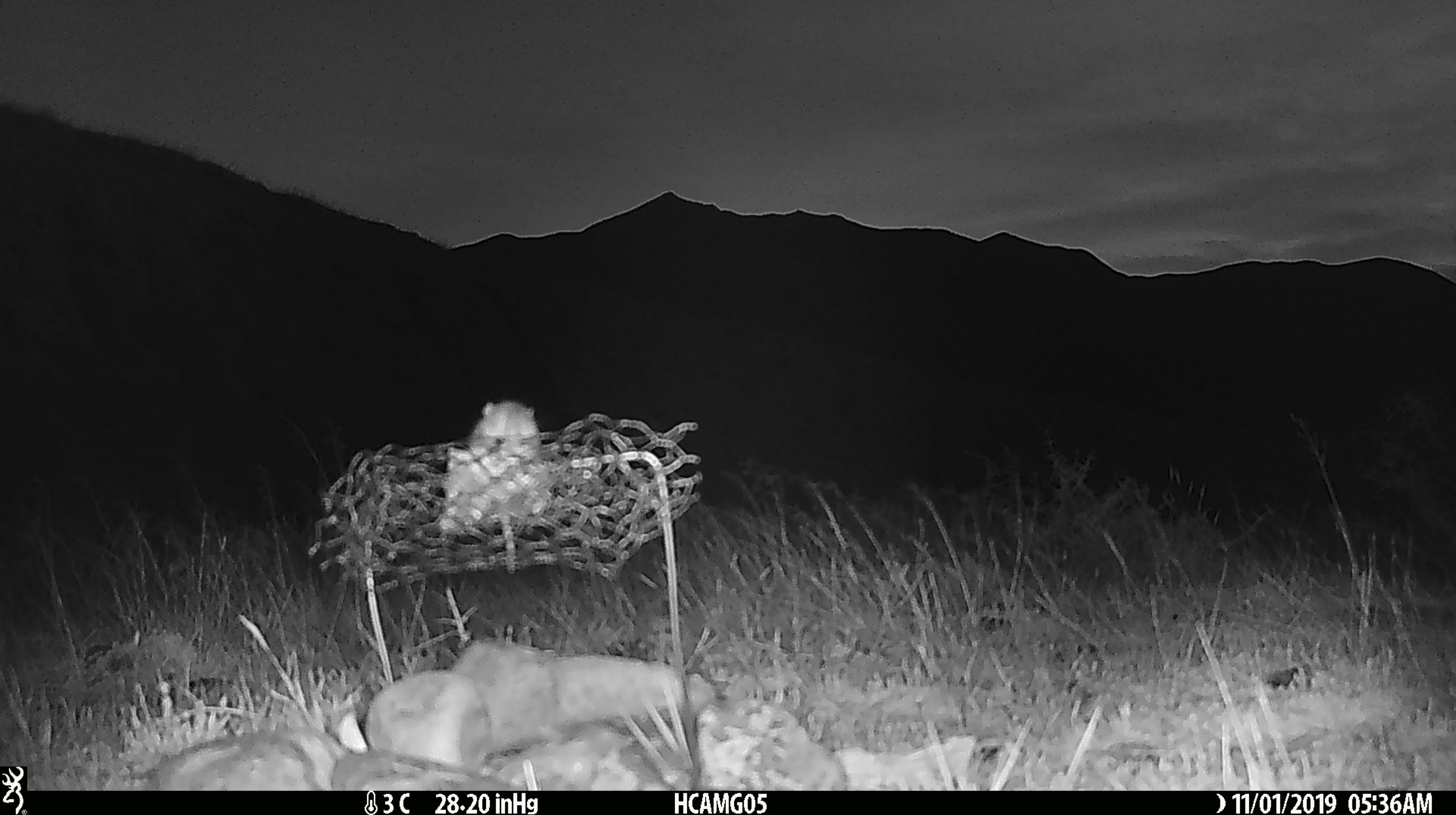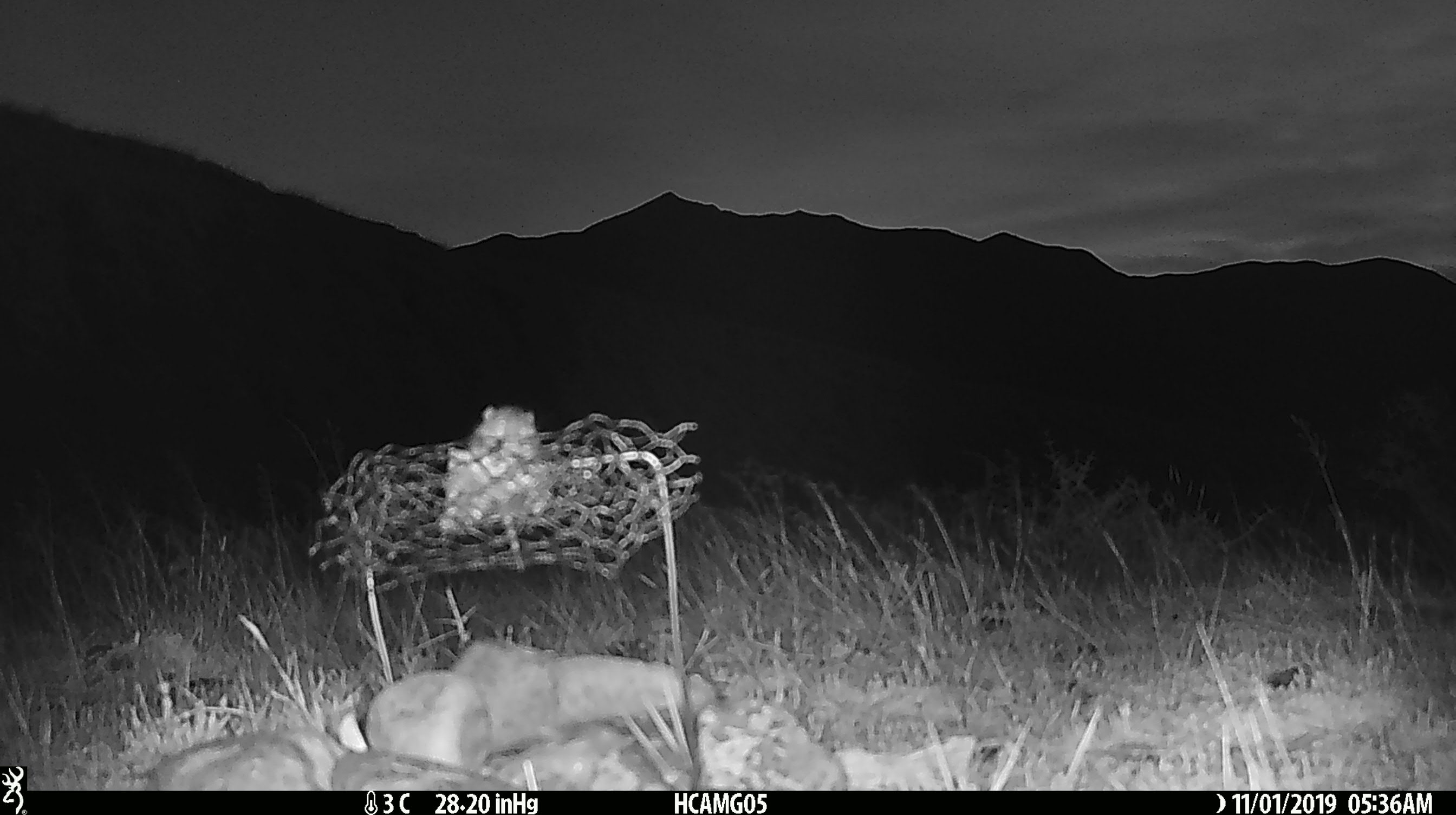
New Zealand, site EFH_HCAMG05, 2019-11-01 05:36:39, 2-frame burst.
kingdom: Animalia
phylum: Chordata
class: Mammalia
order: Rodentia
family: Muridae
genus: Mus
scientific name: Mus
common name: mouse